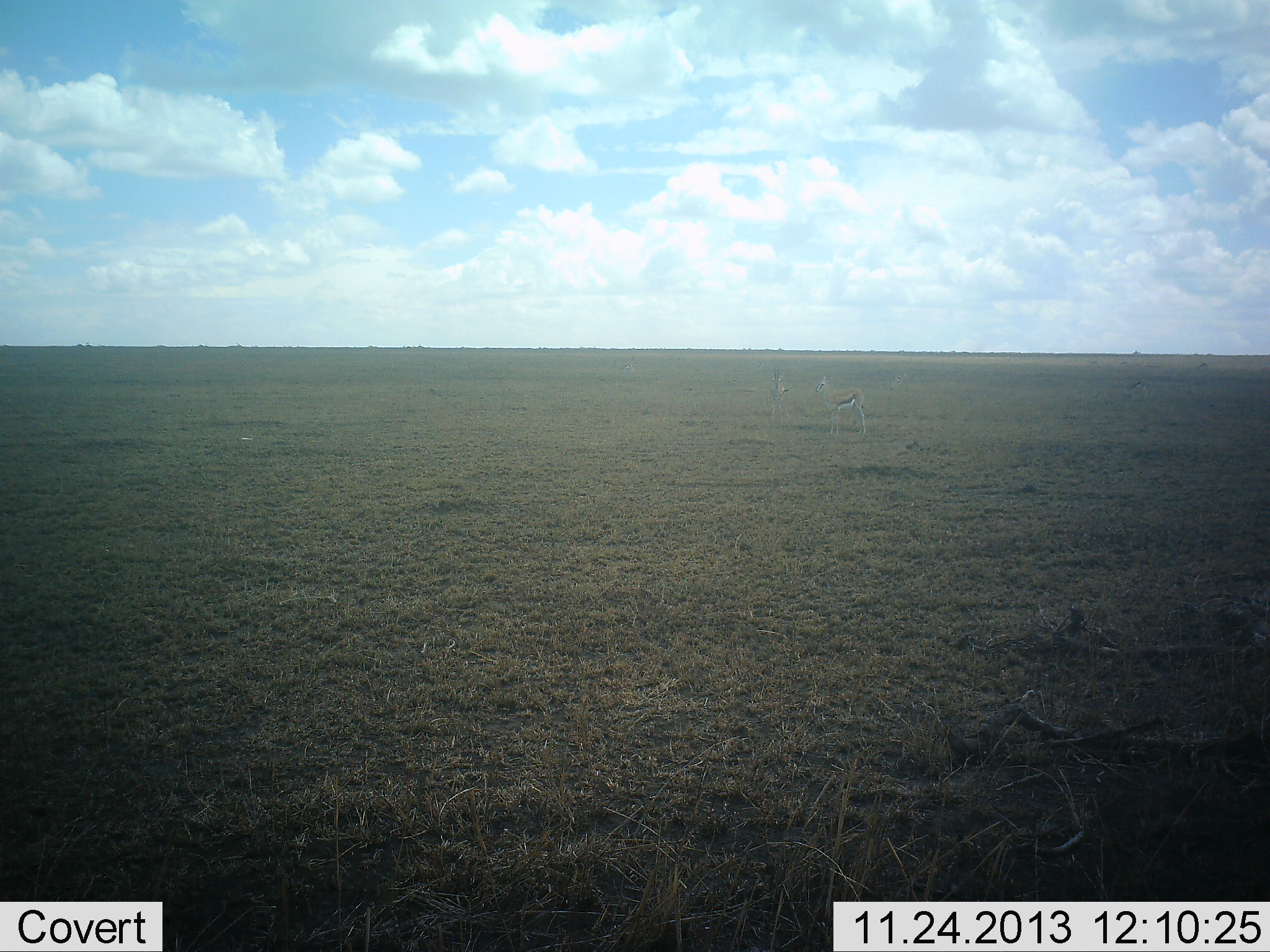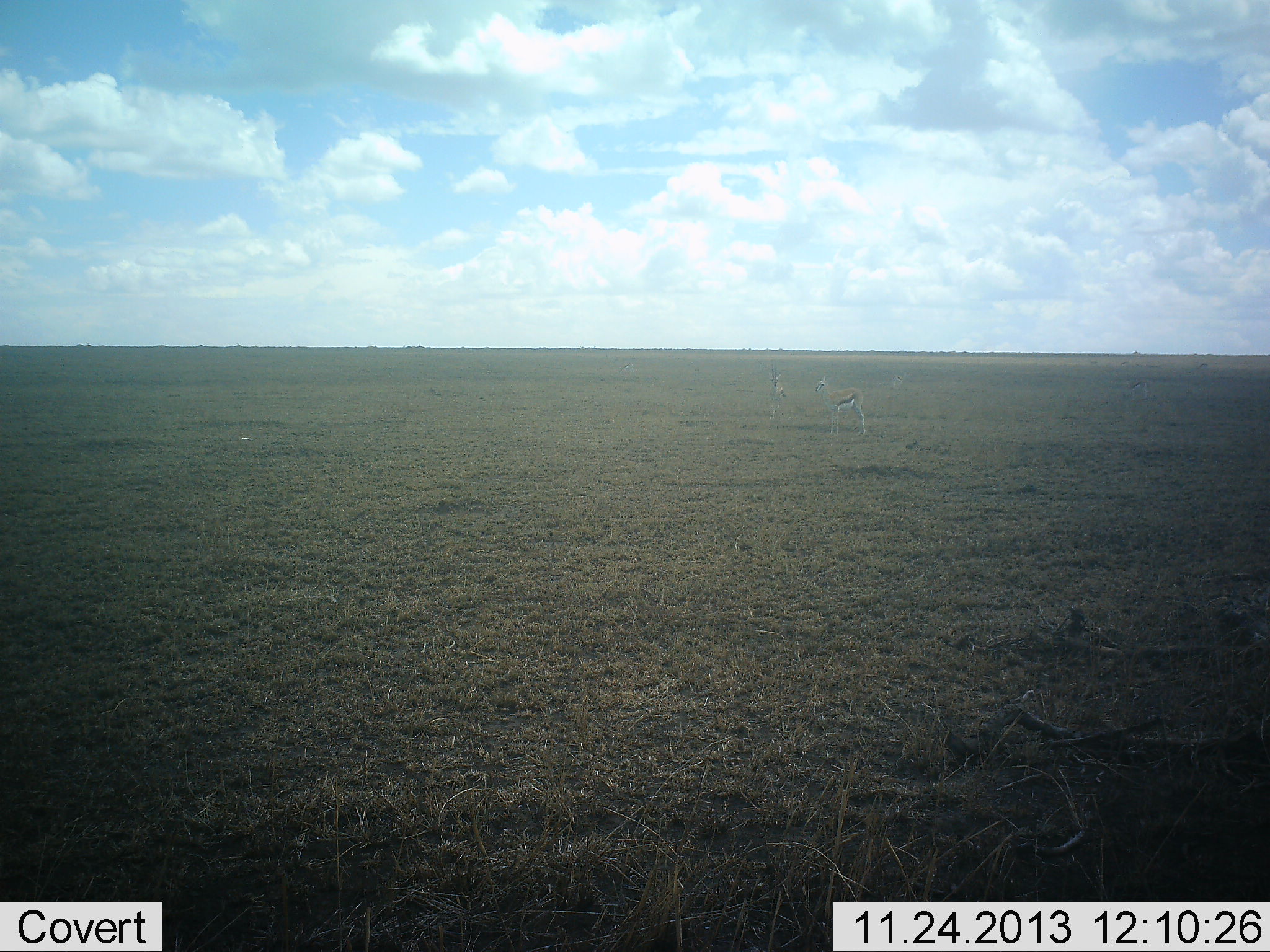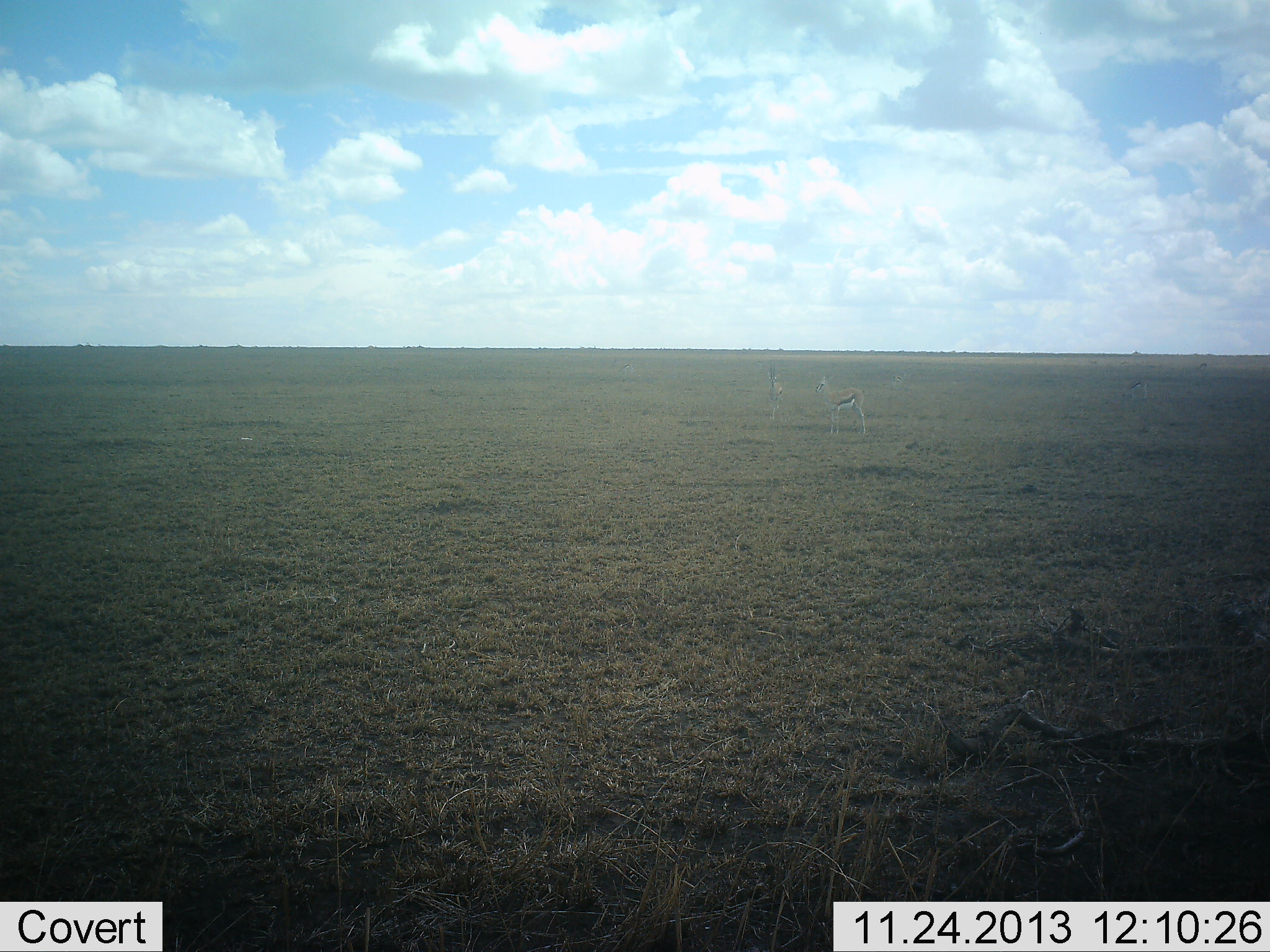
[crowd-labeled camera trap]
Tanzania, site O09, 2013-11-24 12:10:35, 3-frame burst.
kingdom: Animalia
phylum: Chordata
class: Mammalia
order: Artiodactyla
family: Bovidae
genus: Eudorcas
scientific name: Eudorcas thomsonii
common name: thomson's gazelle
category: gazellethomsons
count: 2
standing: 90%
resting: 0%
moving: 10%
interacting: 0%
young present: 0%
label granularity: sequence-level